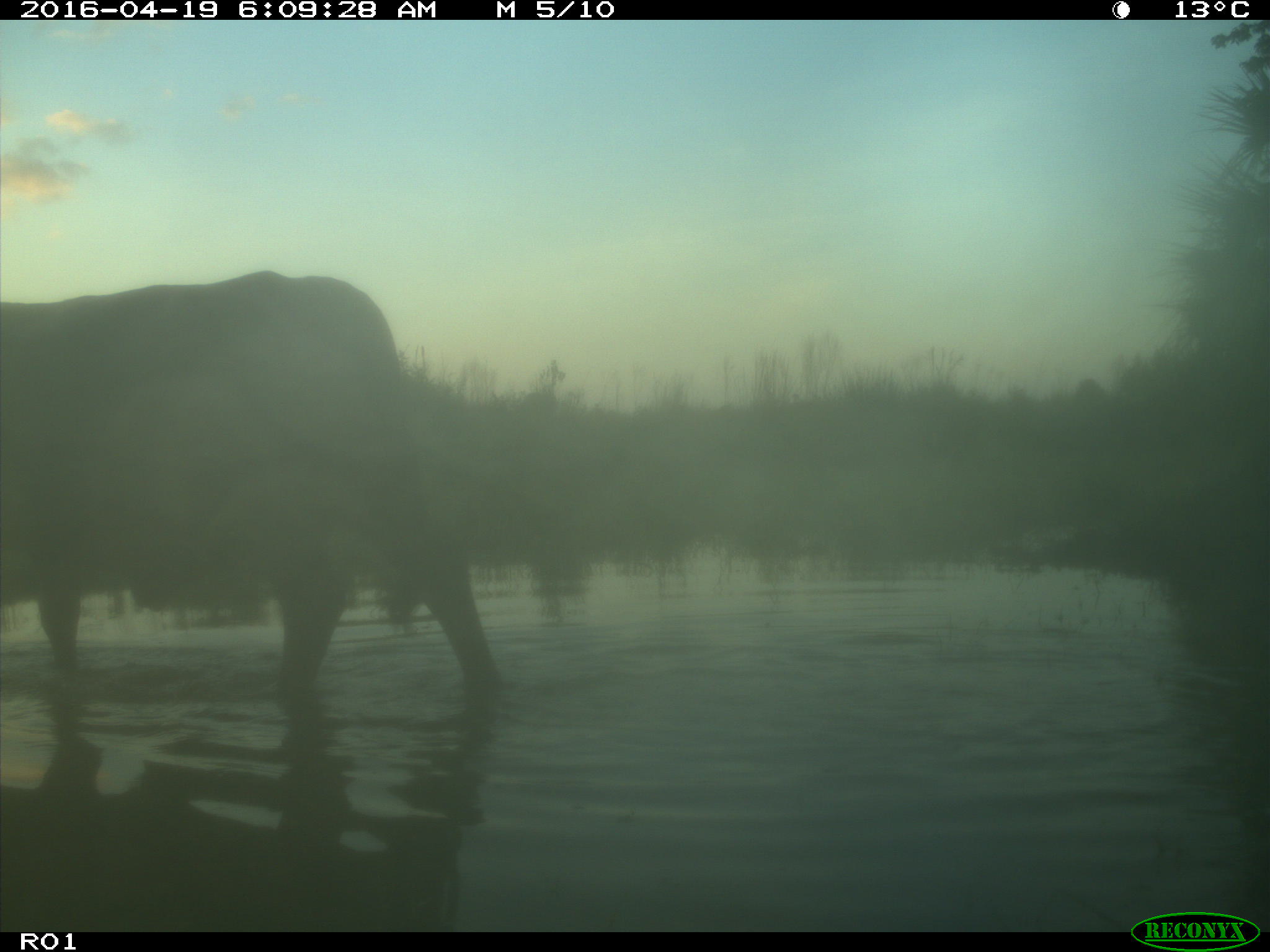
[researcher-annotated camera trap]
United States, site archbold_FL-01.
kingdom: Animalia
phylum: Chordata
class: Mammalia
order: Artiodactyla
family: Bovidae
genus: Bos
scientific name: Bos taurus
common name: domestic cow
Bos taurus (domestic cow).